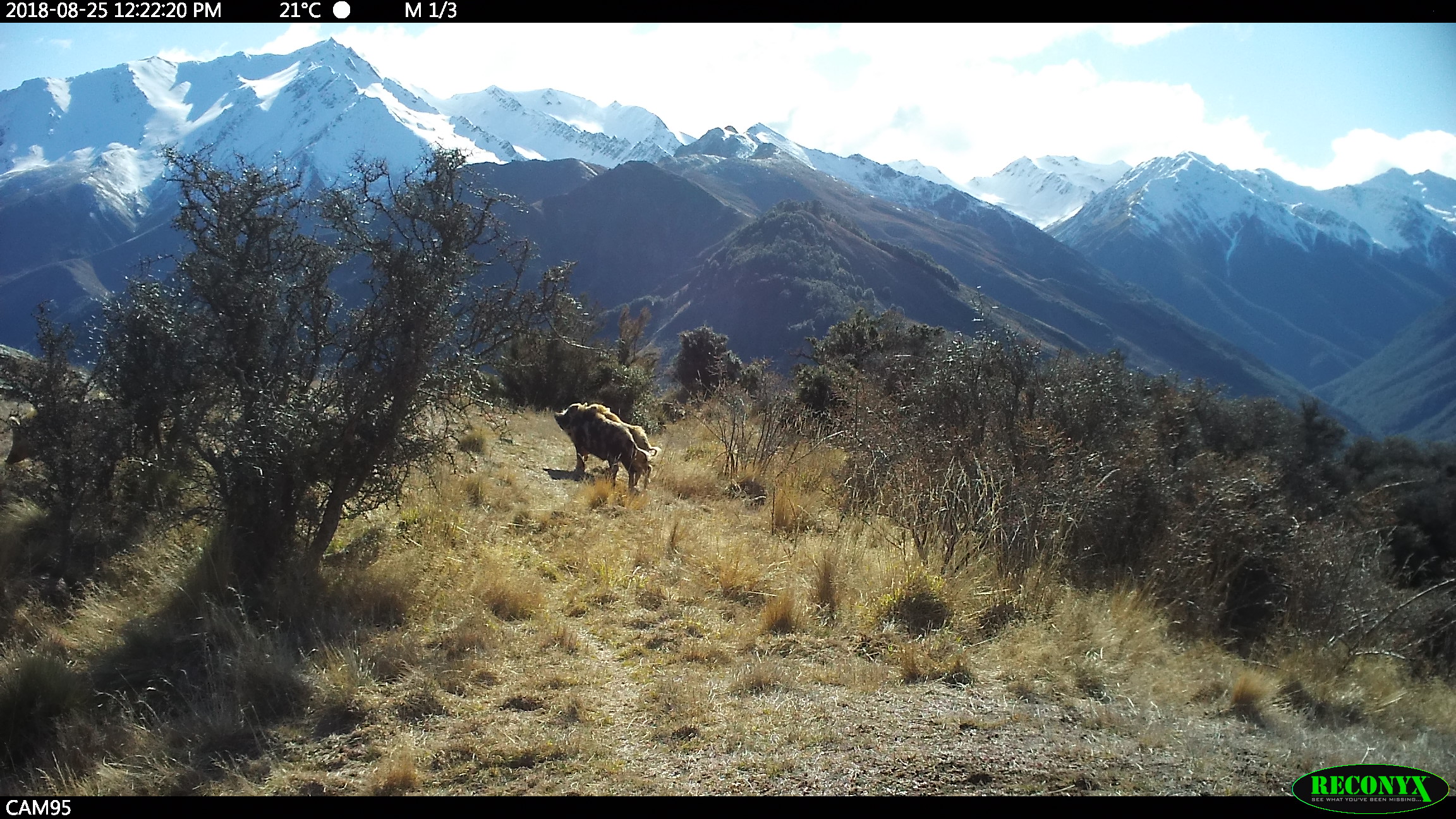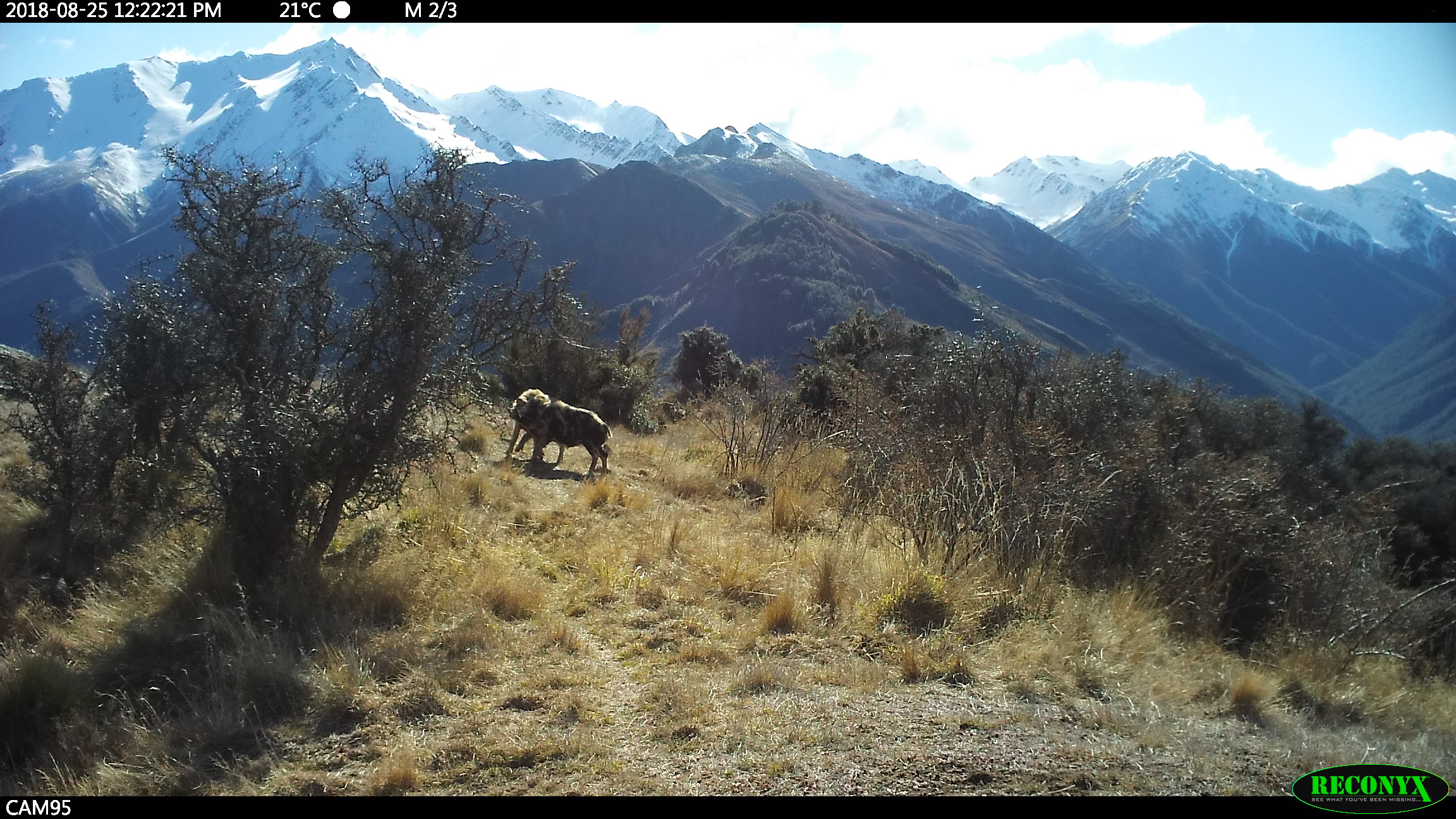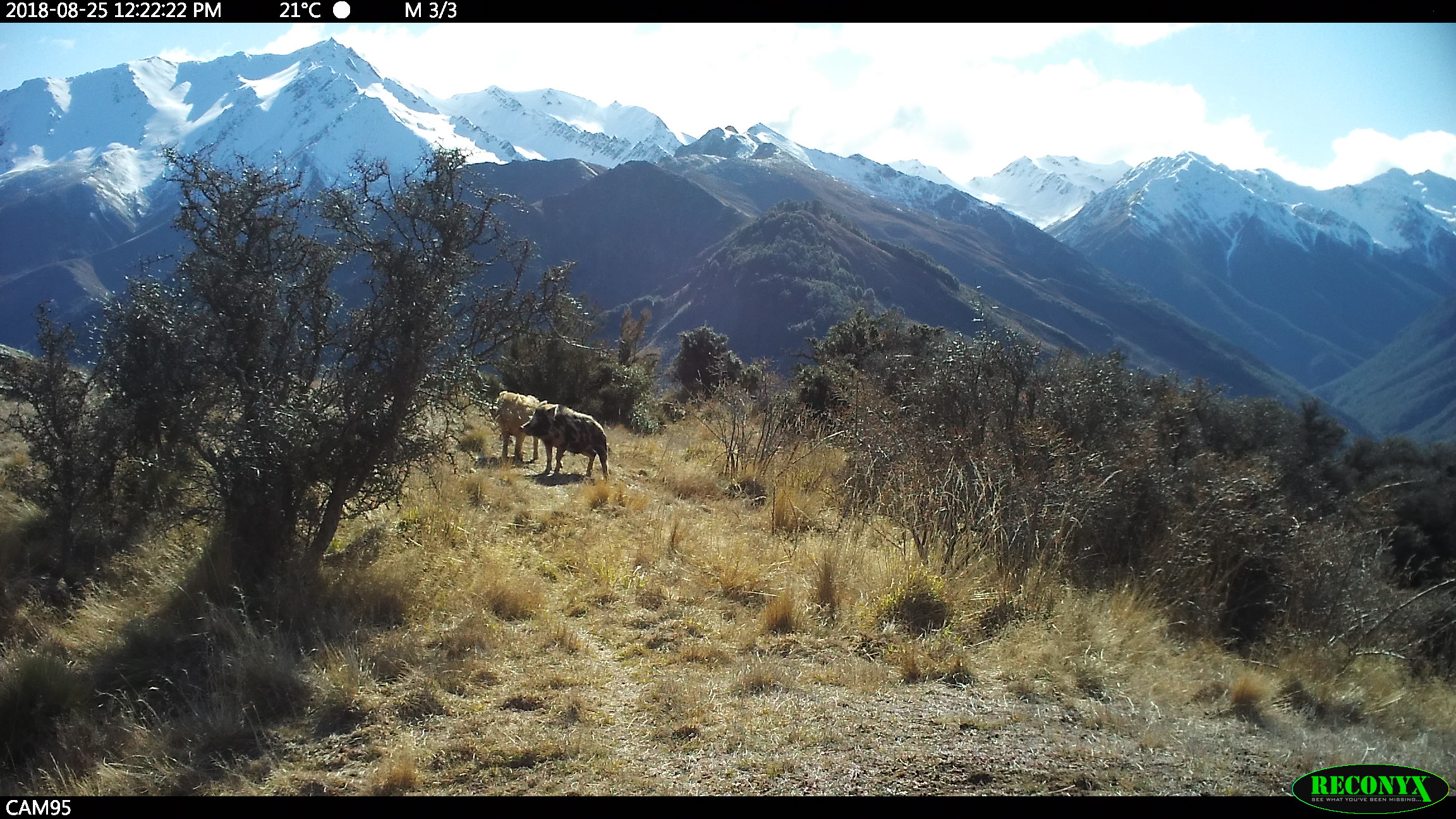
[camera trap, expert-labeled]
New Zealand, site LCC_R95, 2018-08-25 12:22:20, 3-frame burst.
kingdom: Animalia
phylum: Chordata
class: Mammalia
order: Artiodactyla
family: Suidae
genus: Sus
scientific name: Sus scrofa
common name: pig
Pig (Sus scrofa).